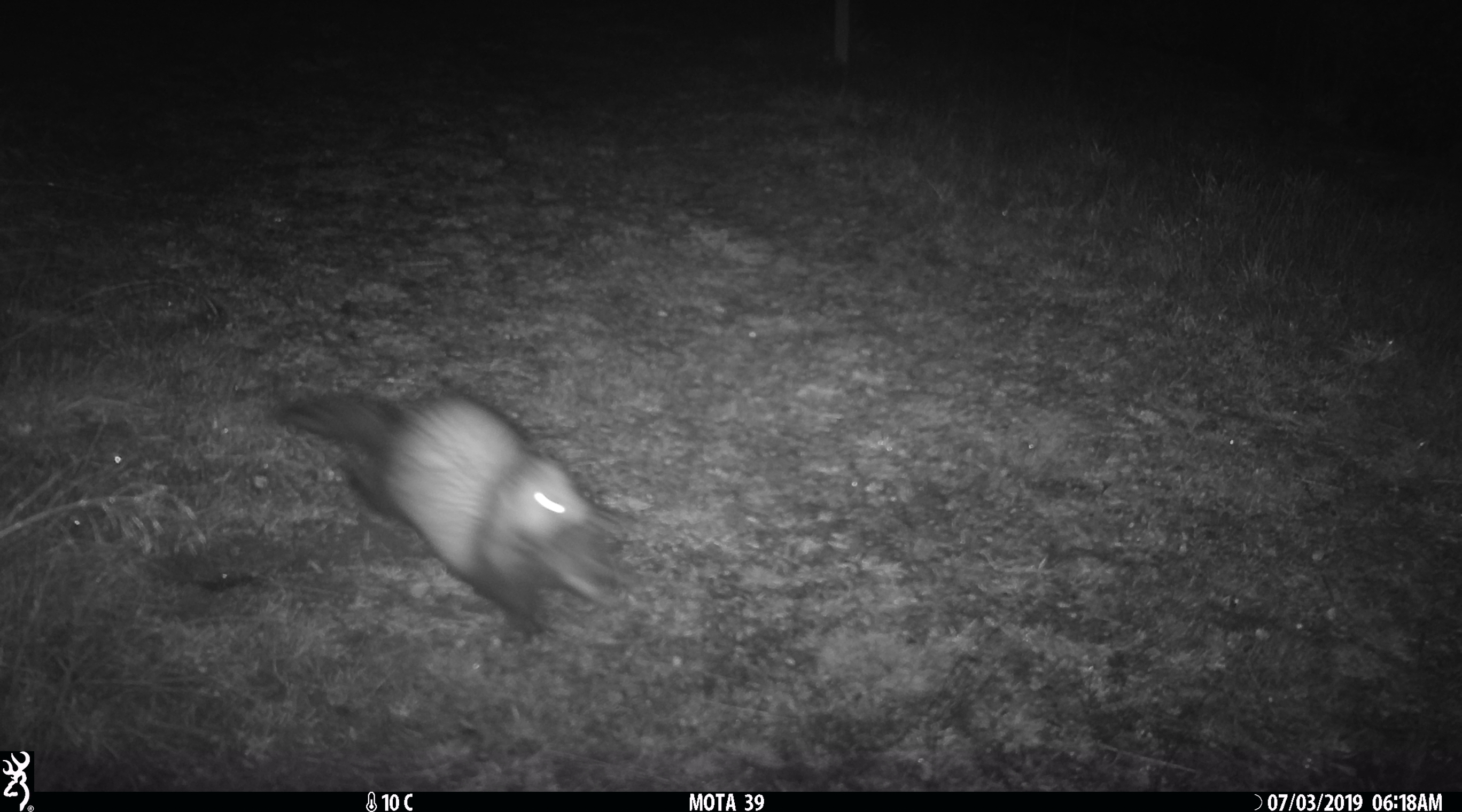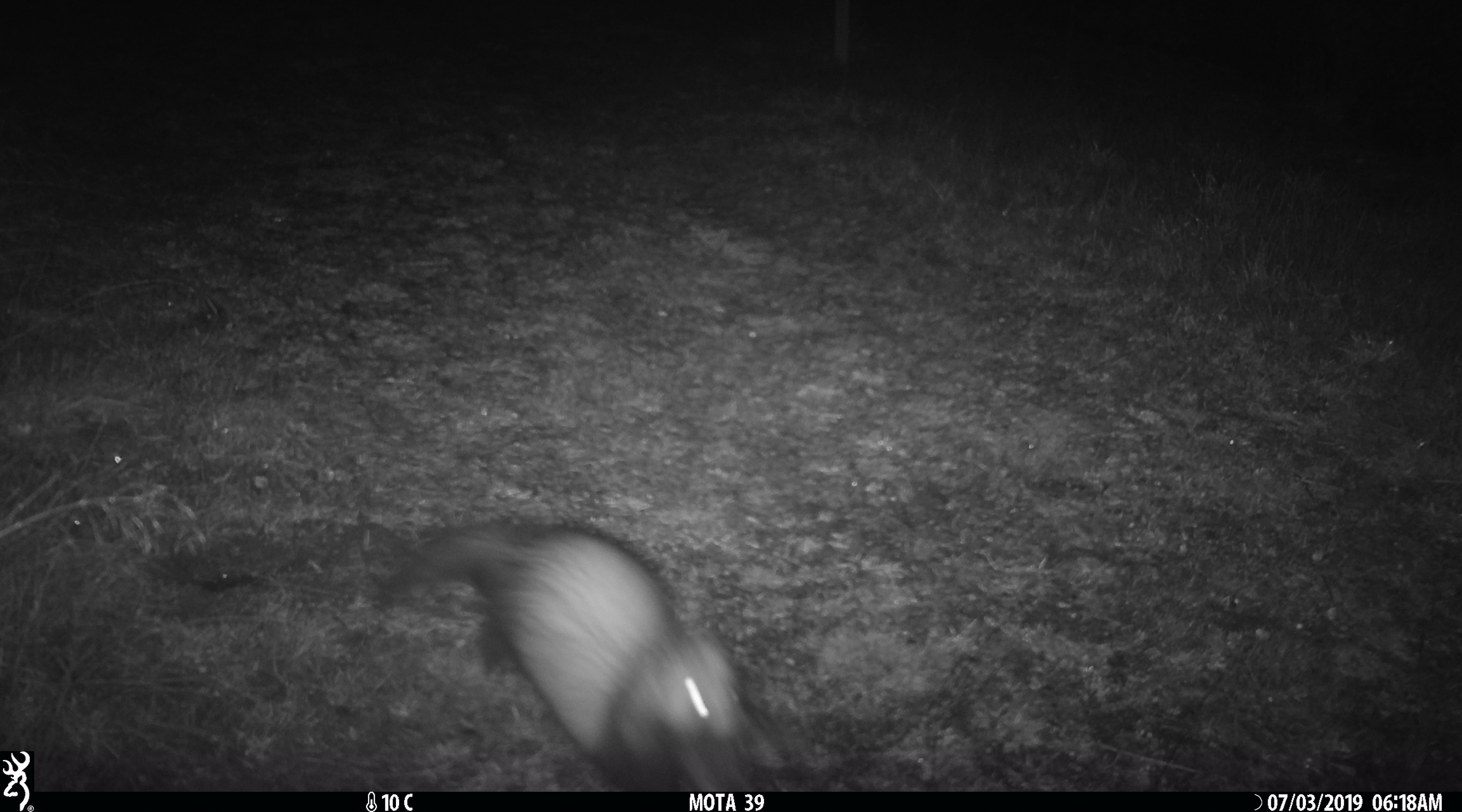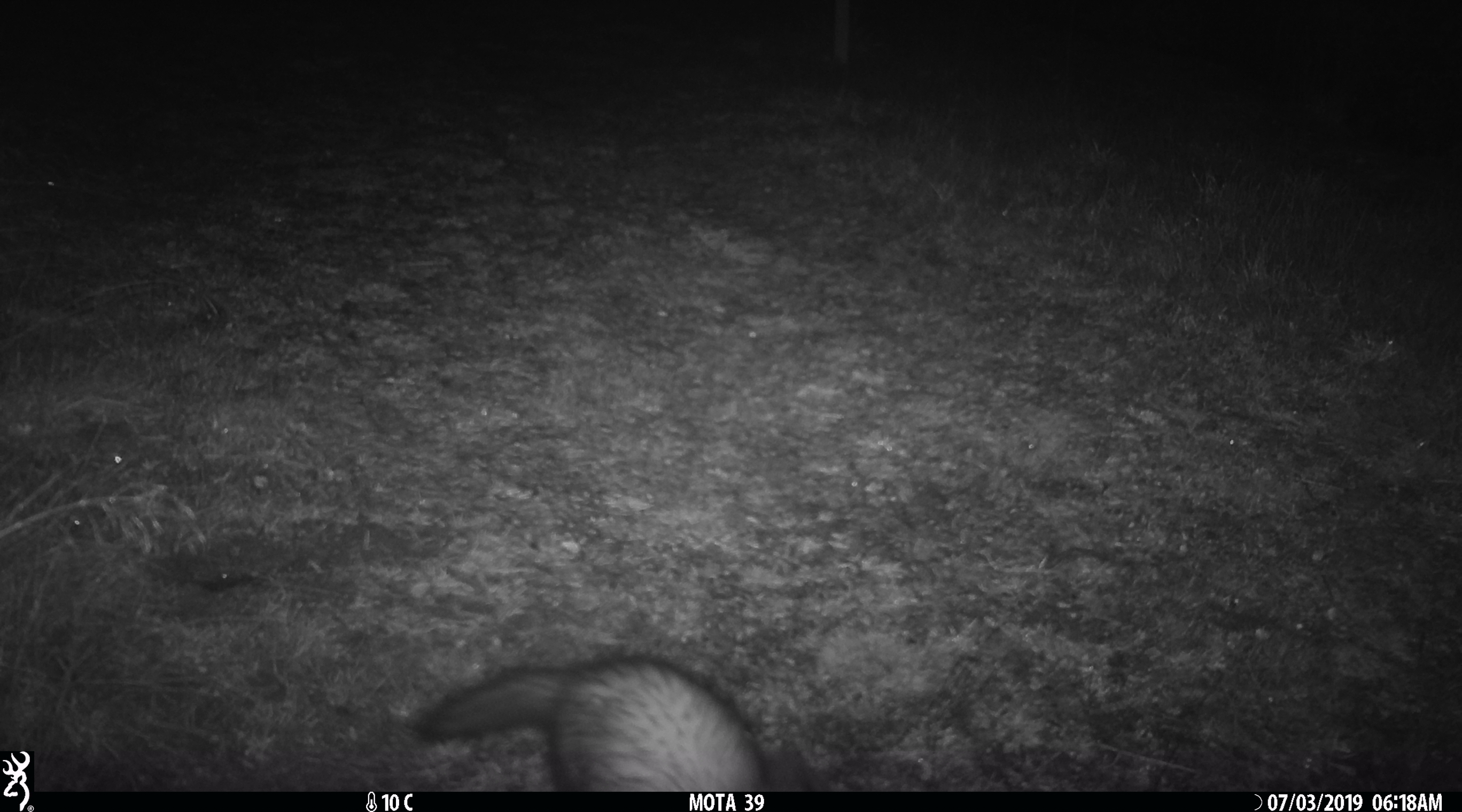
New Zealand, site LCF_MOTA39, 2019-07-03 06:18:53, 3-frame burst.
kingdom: Animalia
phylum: Chordata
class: Mammalia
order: Carnivora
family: Mustelidae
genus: Mustela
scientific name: Mustela furo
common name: ferret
Ferret (Mustela furo).